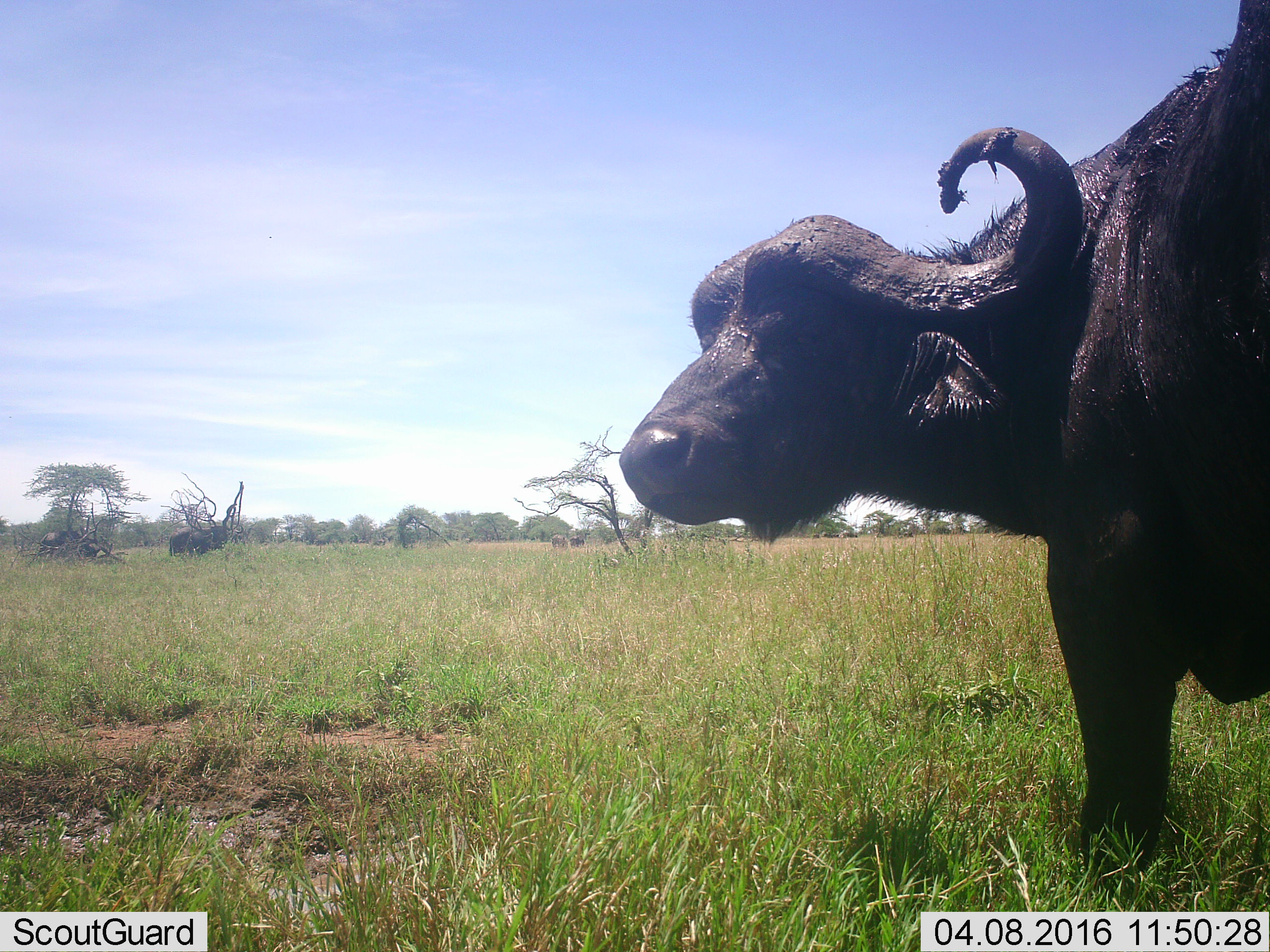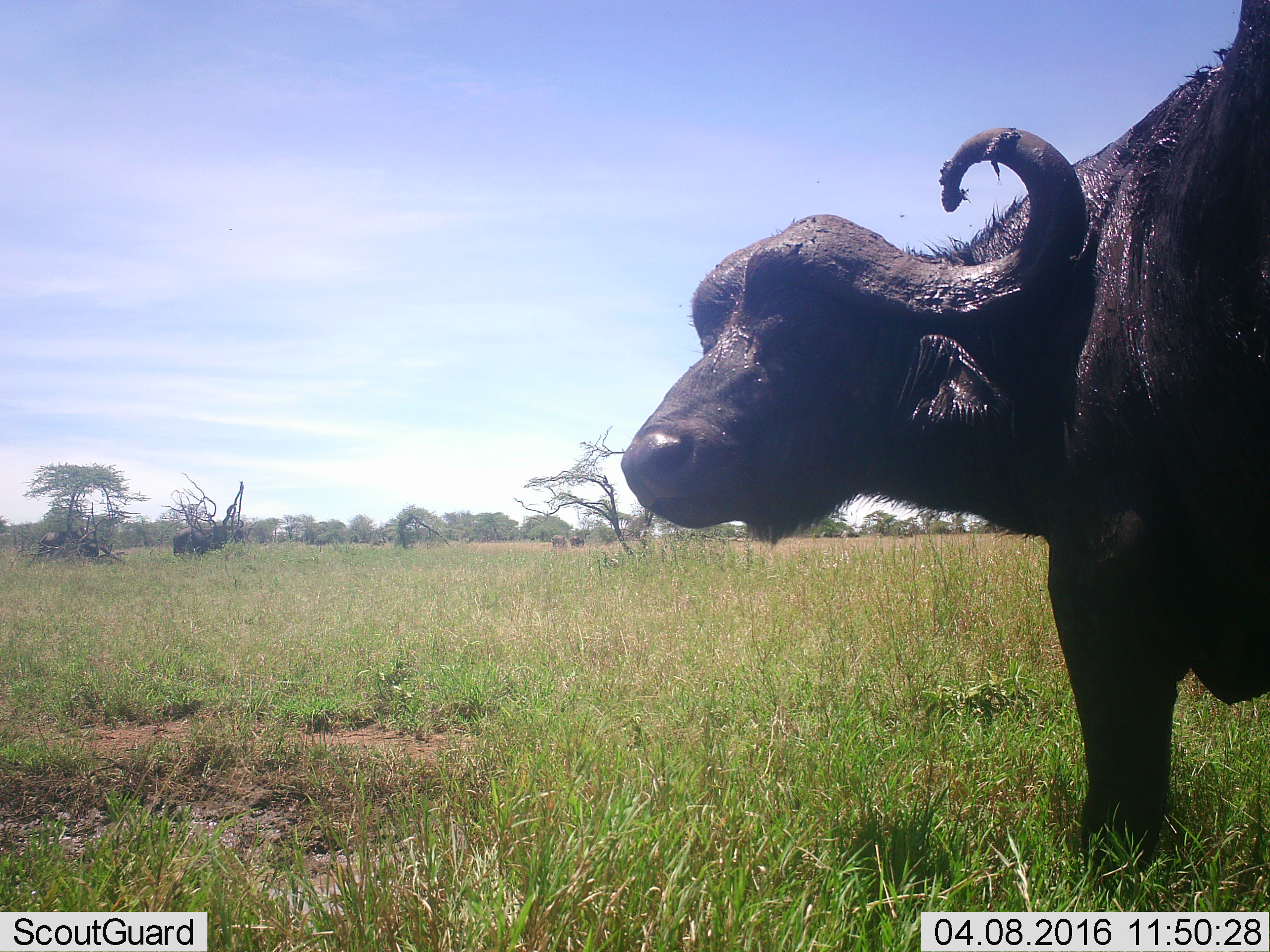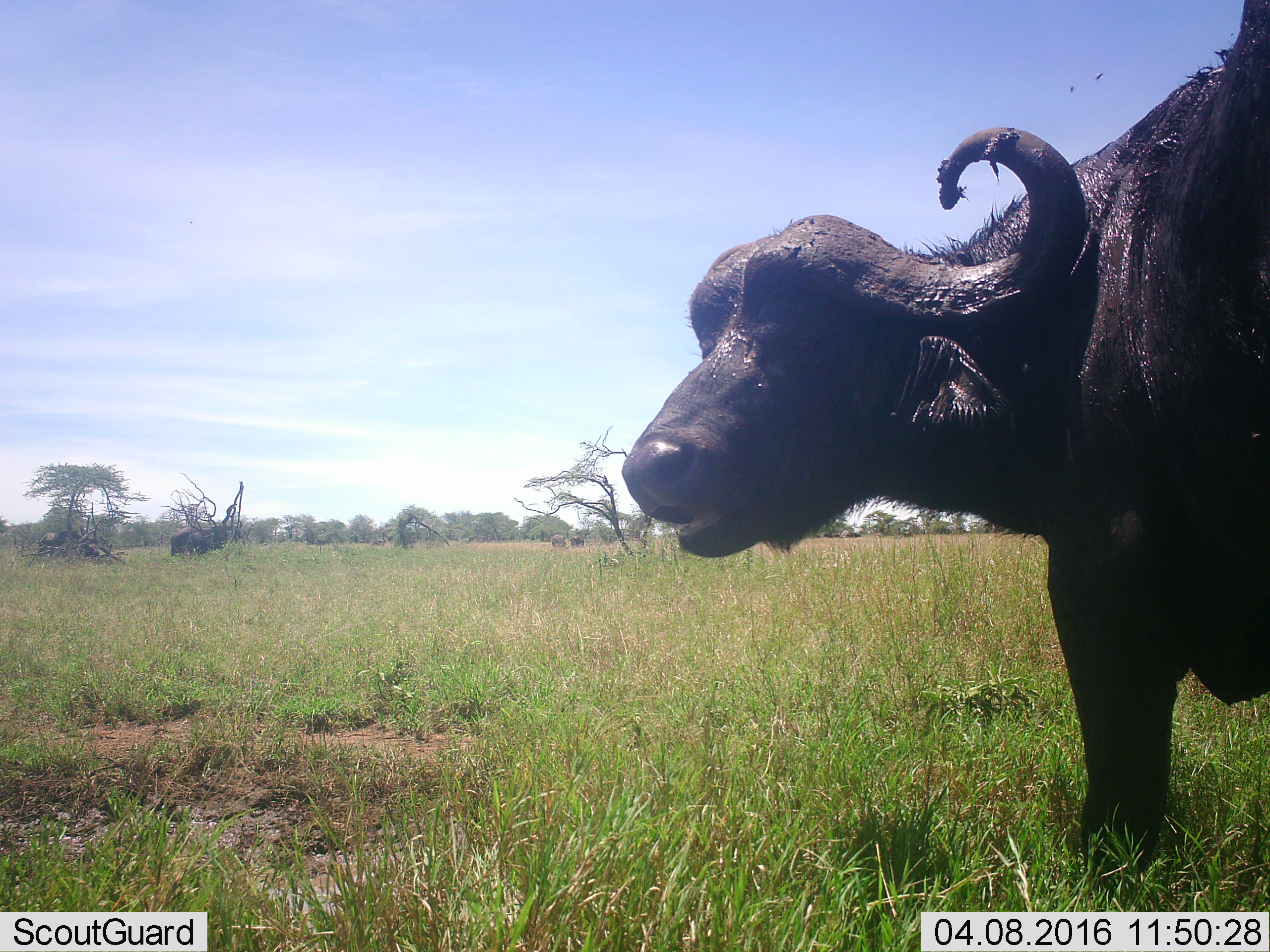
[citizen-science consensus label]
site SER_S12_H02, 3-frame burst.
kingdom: Animalia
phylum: Chordata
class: Mammalia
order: Artiodactyla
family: Bovidae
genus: Syncerus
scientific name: Syncerus caffer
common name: african buffalo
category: buffalo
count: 5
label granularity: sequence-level